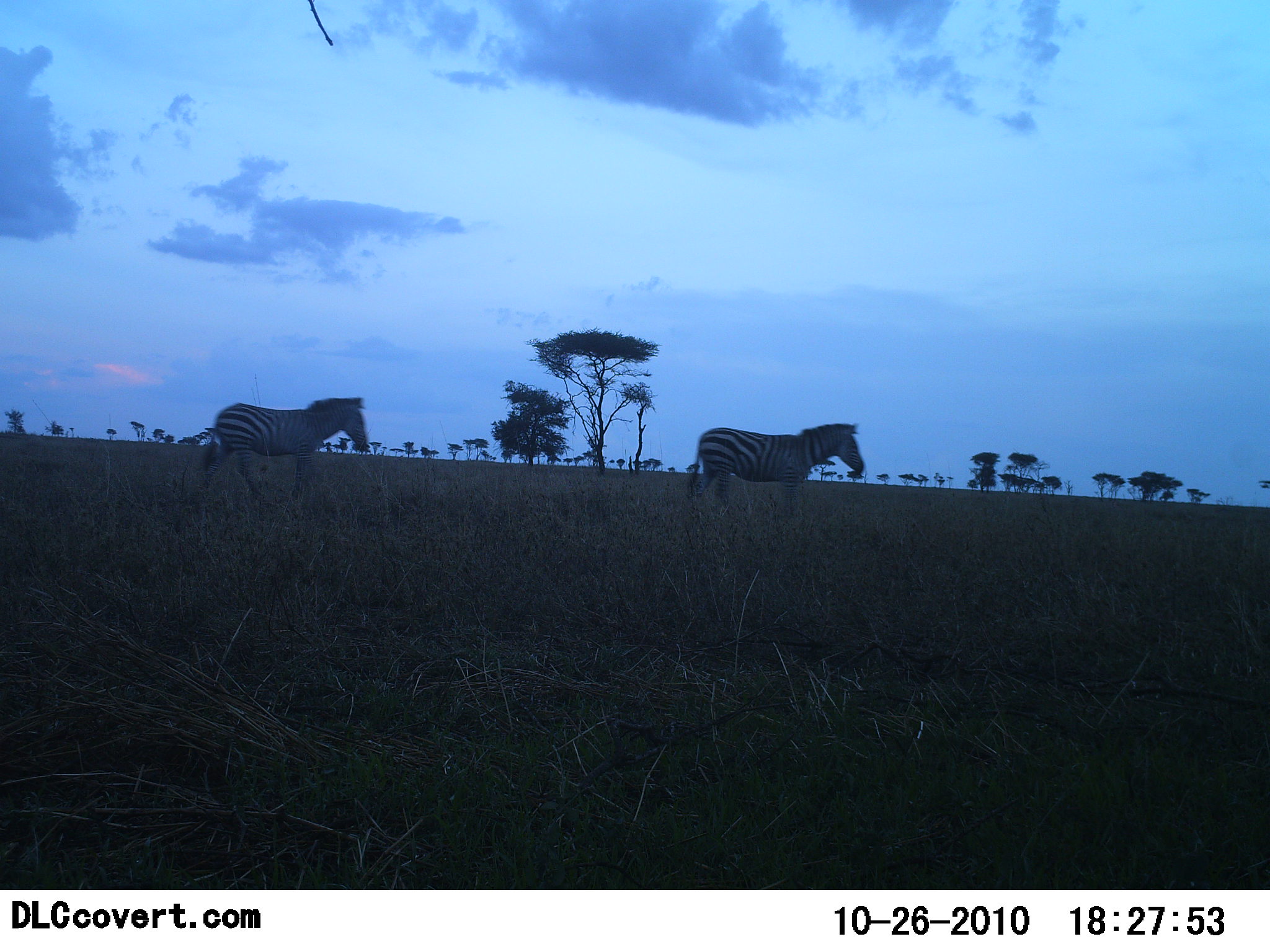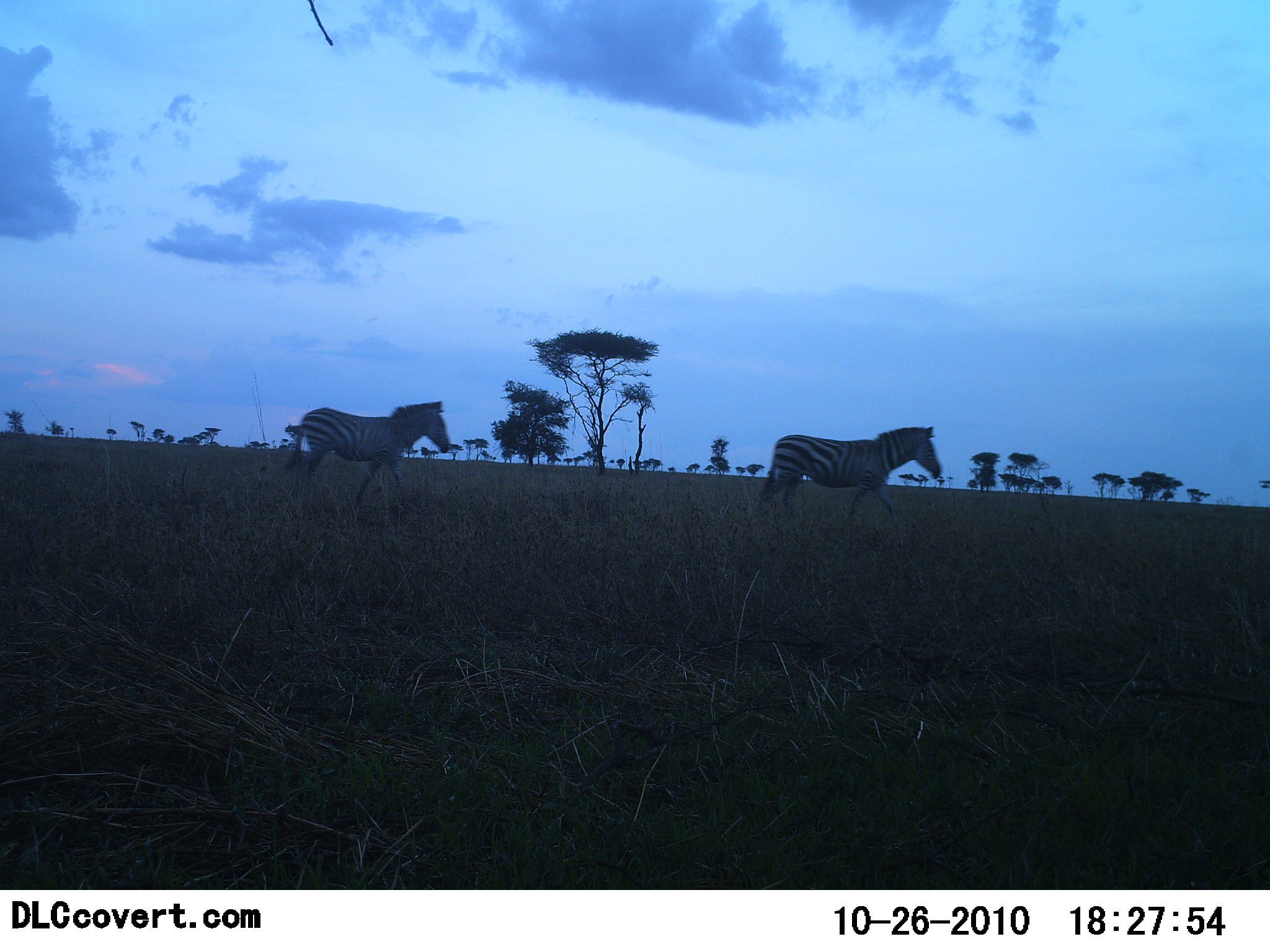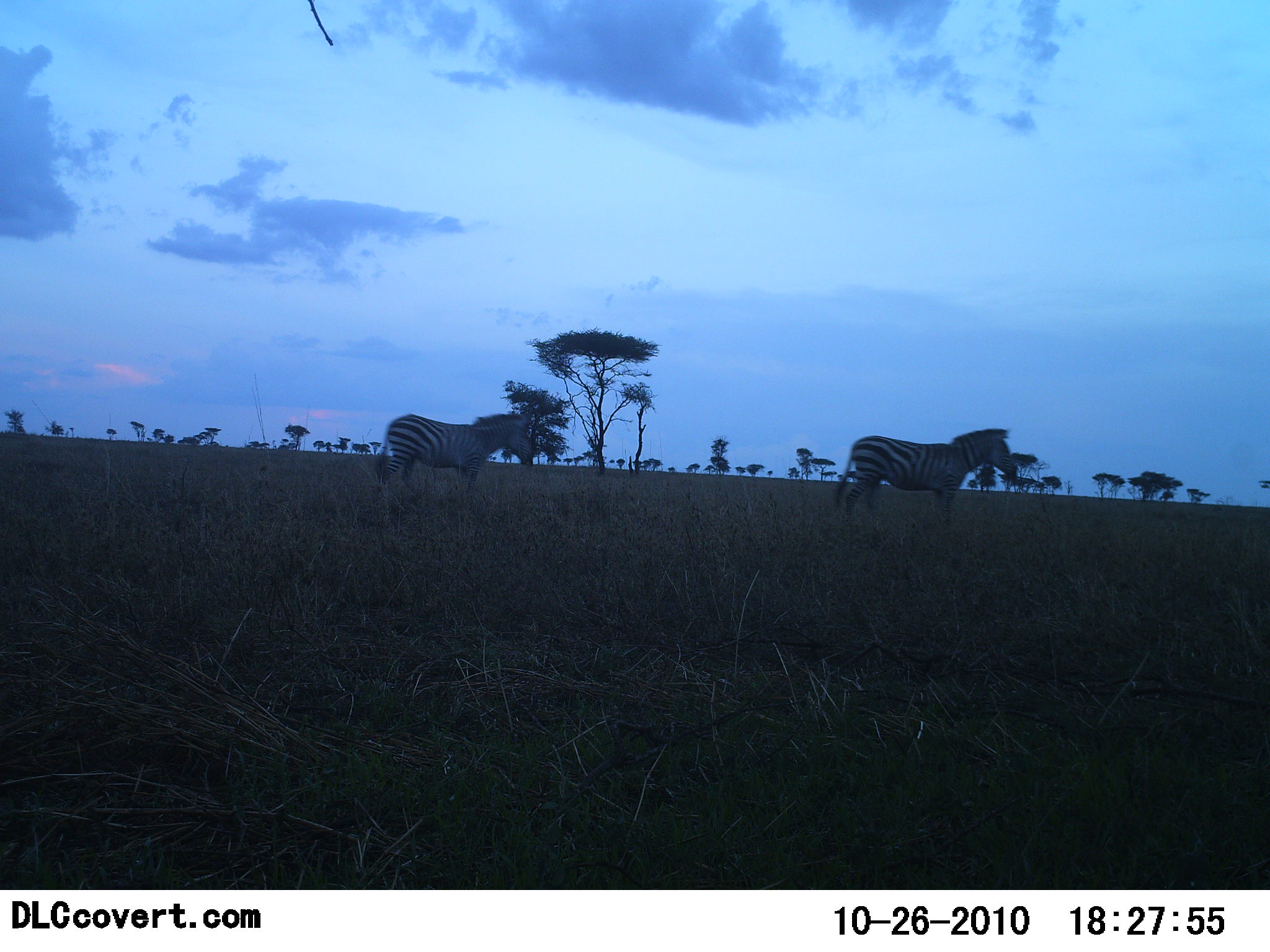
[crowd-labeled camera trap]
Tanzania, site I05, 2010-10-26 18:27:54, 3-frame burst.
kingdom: Animalia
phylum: Chordata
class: Mammalia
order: Perissodactyla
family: Equidae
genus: Equus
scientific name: Equus quagga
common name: plains zebra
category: zebra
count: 2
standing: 0%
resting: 0%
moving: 100%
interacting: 0%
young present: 0%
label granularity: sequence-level